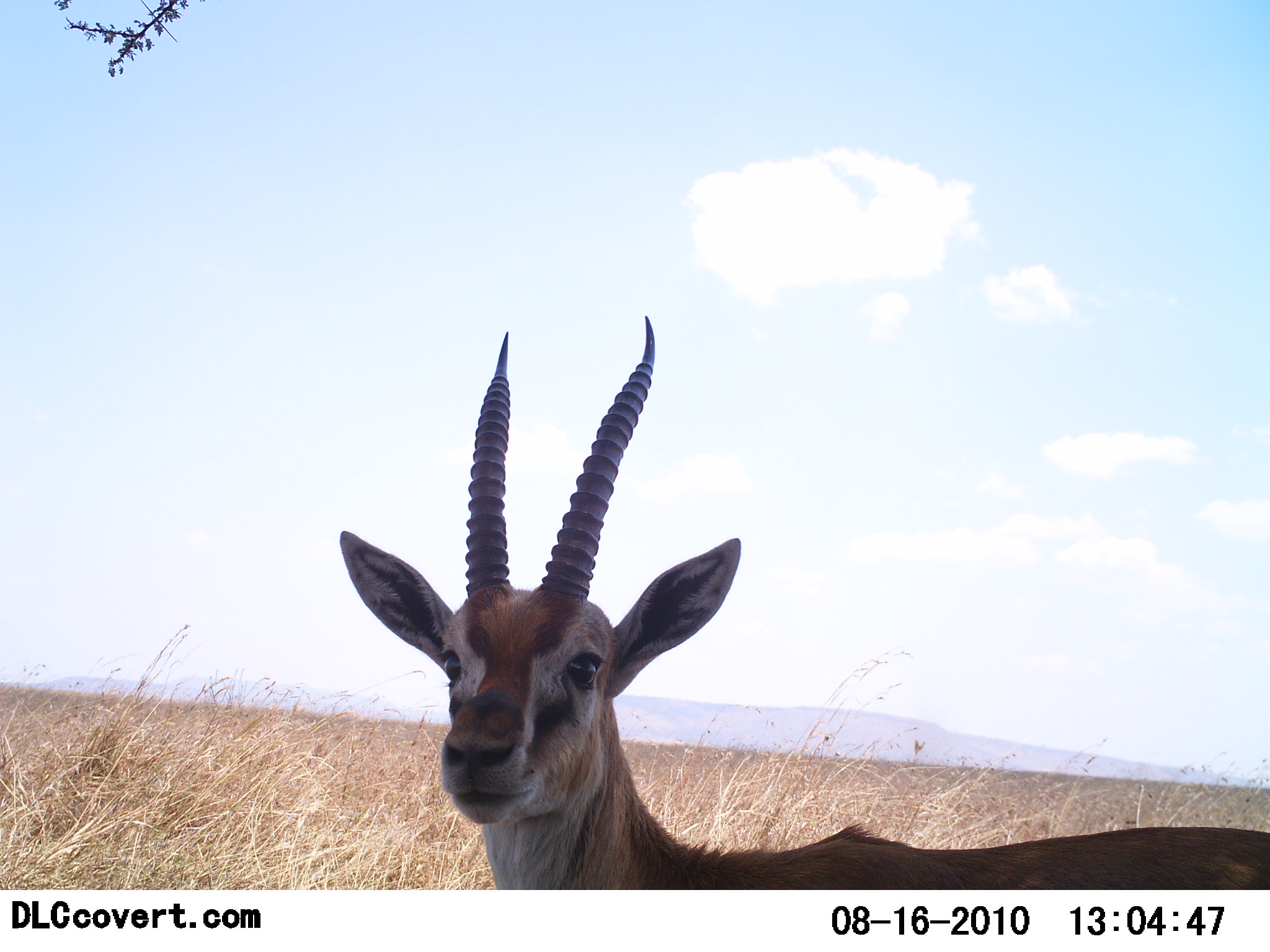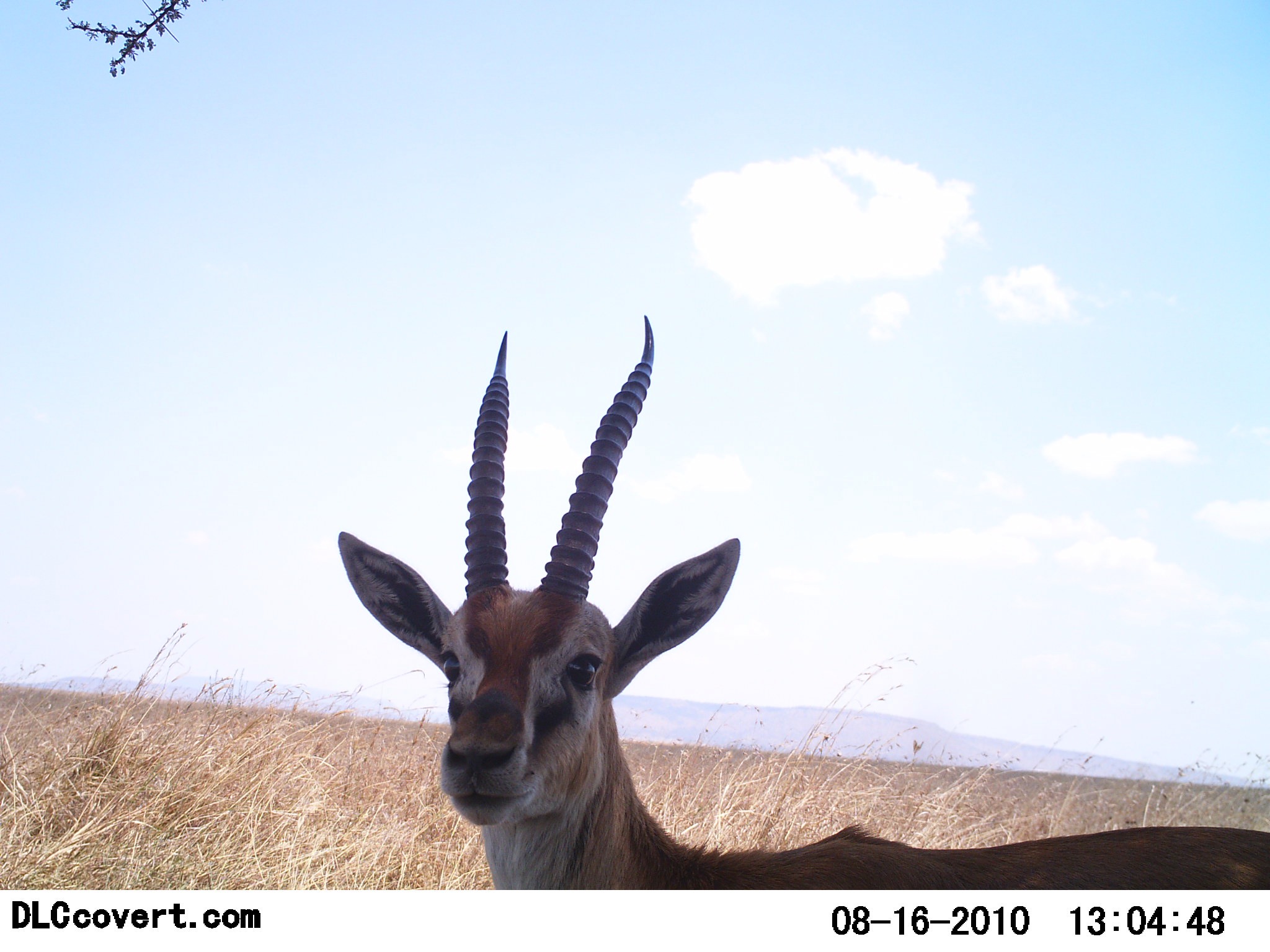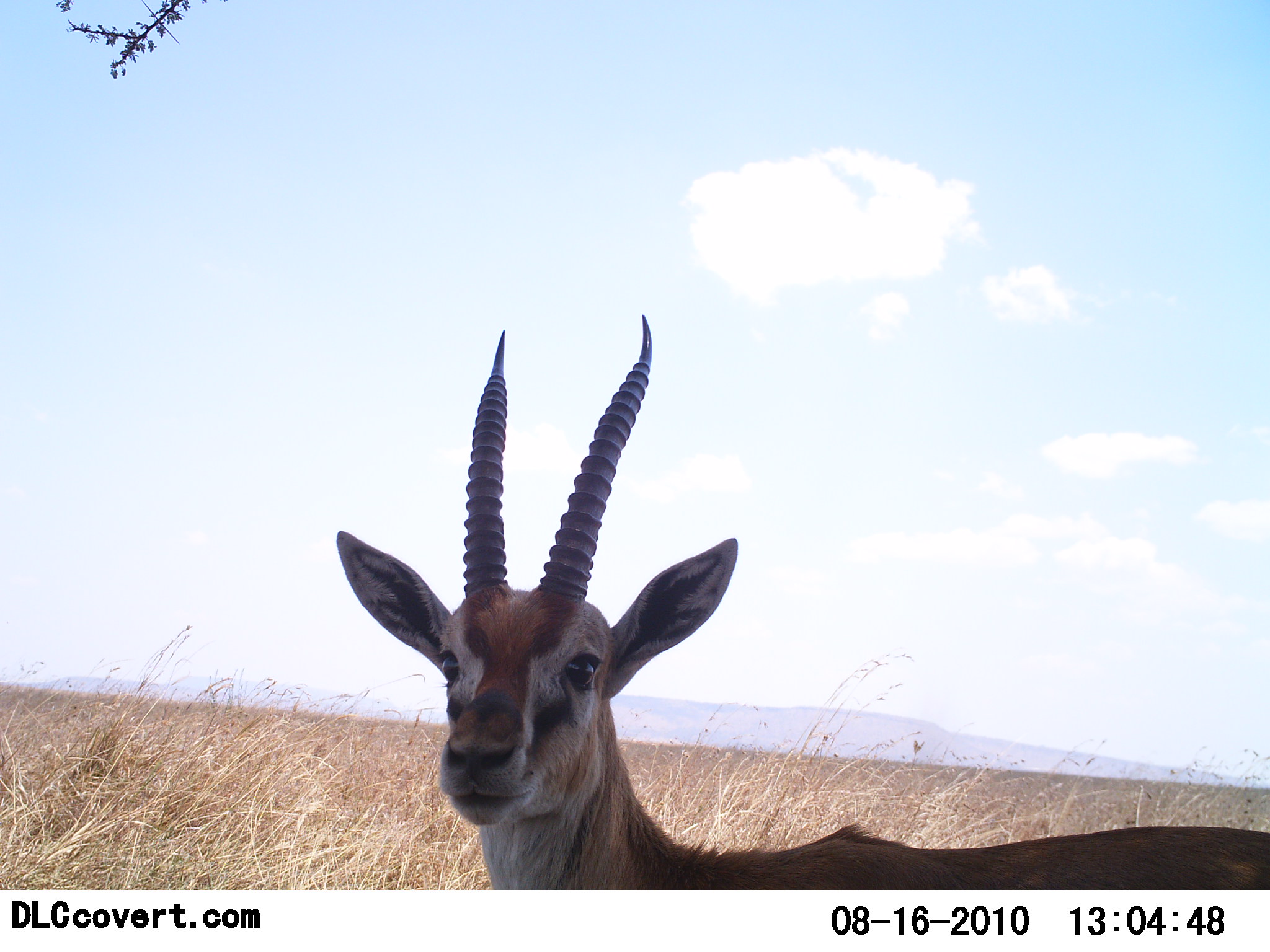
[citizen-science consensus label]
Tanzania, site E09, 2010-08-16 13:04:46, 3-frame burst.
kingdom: Animalia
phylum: Chordata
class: Mammalia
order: Artiodactyla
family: Bovidae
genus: Eudorcas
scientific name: Eudorcas thomsonii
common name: thomson's gazelle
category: gazellethomsons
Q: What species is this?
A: Gazellethomsons (thomson's gazelle) (Eudorcas thomsonii).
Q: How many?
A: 1.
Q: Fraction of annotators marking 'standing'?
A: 92%.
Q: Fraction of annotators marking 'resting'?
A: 0%.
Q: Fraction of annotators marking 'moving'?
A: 0%.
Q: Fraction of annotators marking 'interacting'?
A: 15%.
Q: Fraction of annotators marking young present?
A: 0%.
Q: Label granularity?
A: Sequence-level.